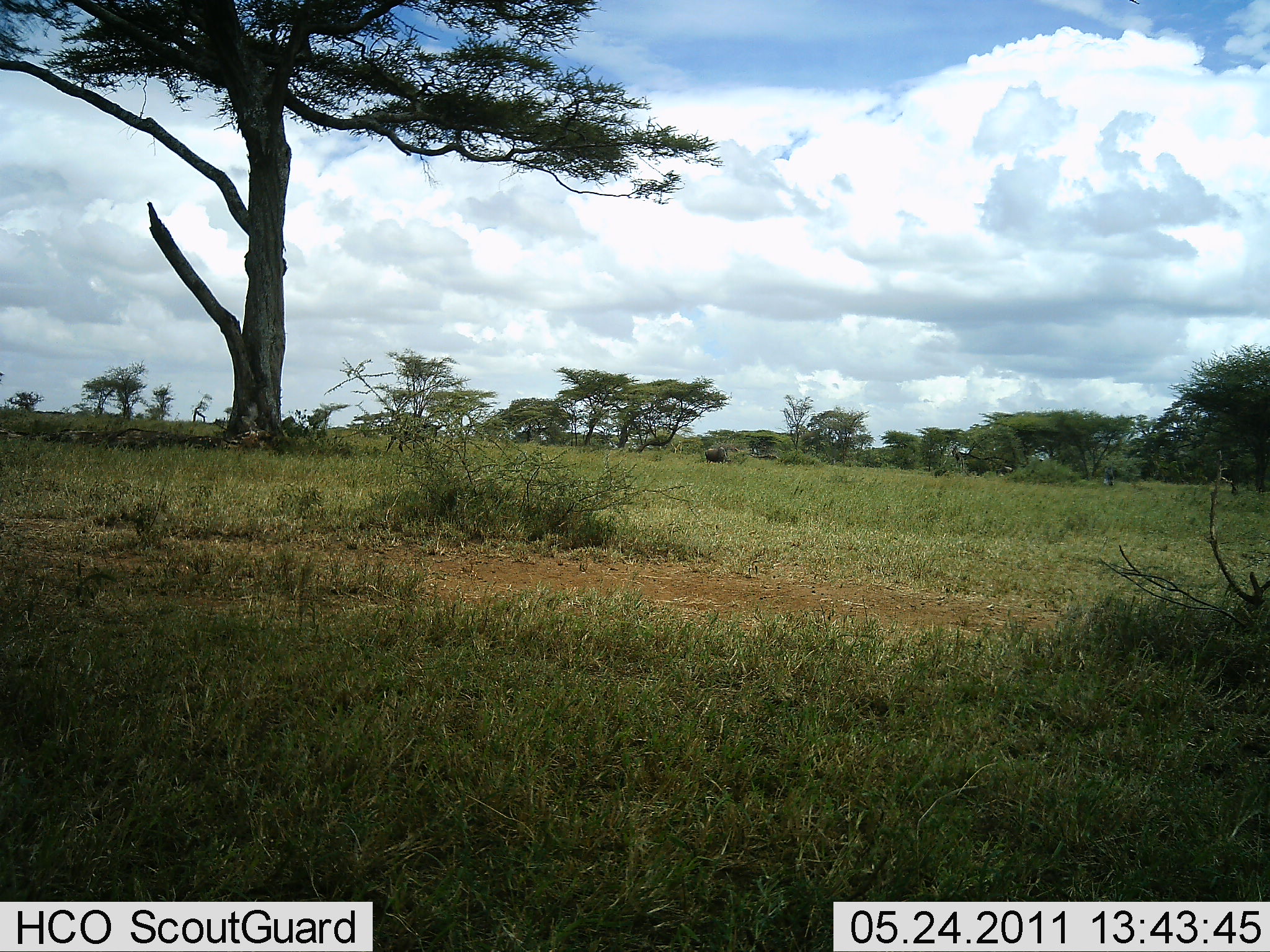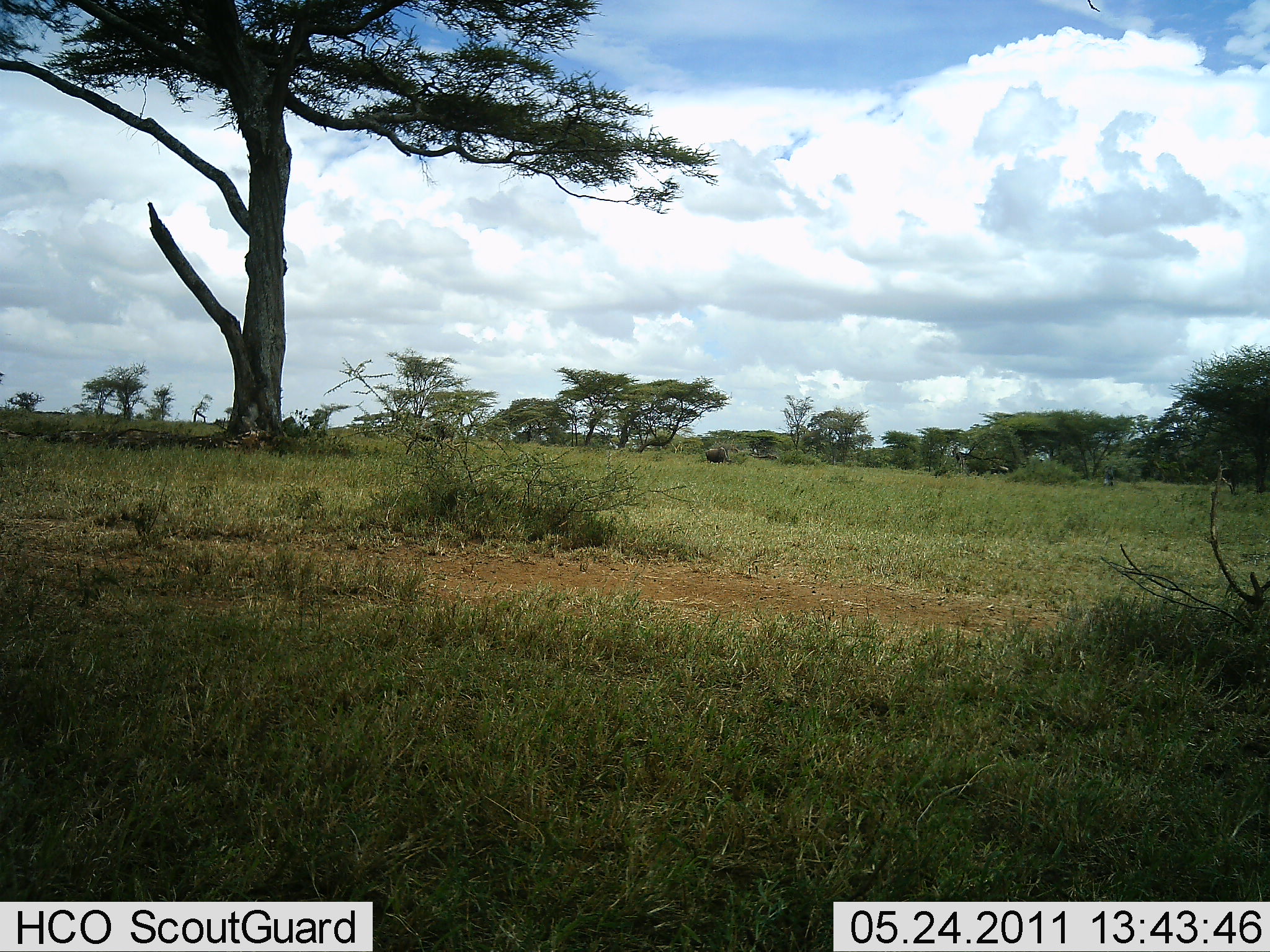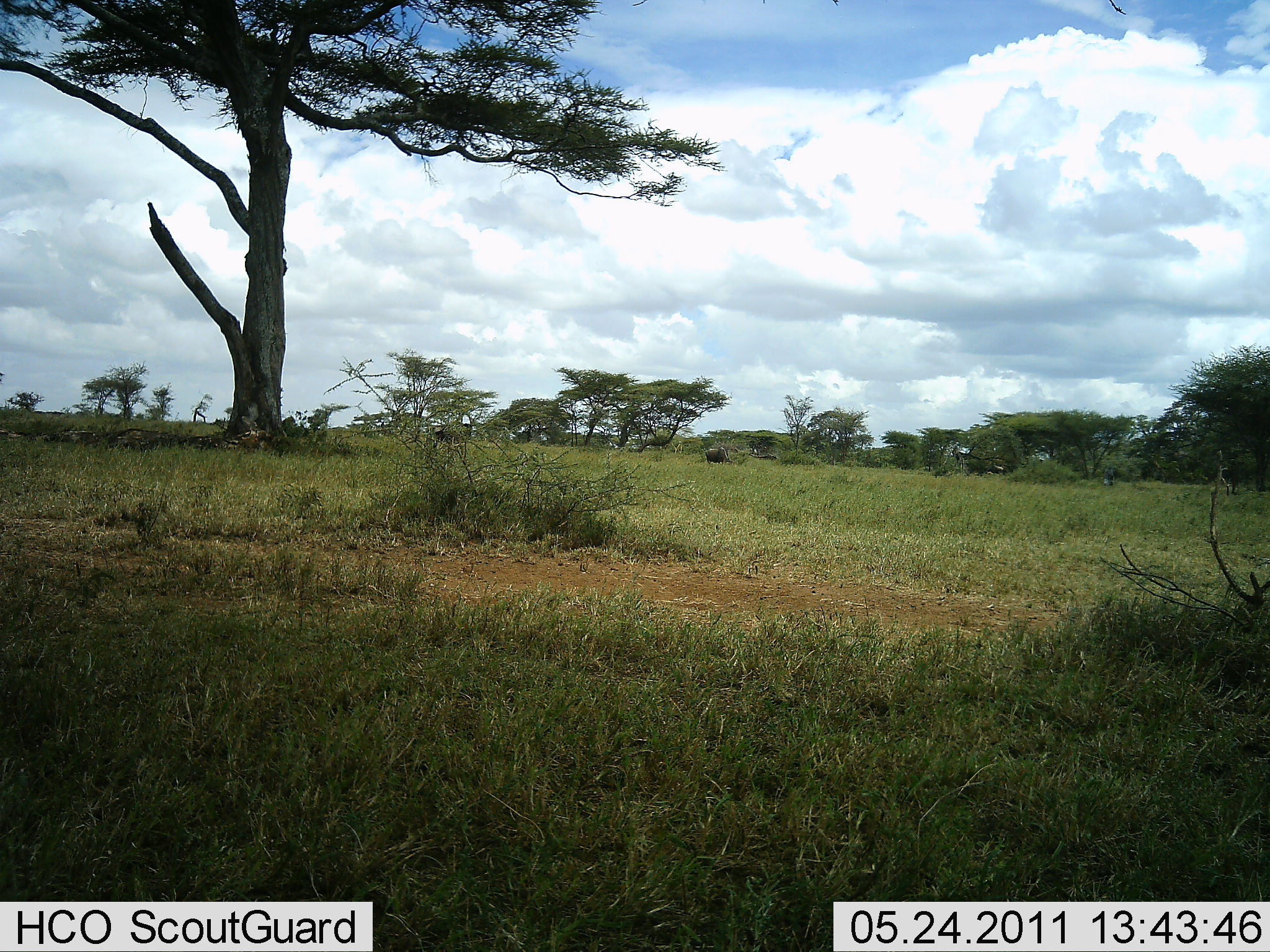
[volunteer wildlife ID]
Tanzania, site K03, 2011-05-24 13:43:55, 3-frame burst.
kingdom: Animalia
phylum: Chordata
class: Mammalia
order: Artiodactyla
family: Bovidae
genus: Connochaetes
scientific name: Connochaetes taurinus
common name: blue wildebeest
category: wildebeest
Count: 1.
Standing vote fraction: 18%.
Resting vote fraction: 0%.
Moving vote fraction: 100%.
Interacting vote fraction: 0%.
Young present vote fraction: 0%.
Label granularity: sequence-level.